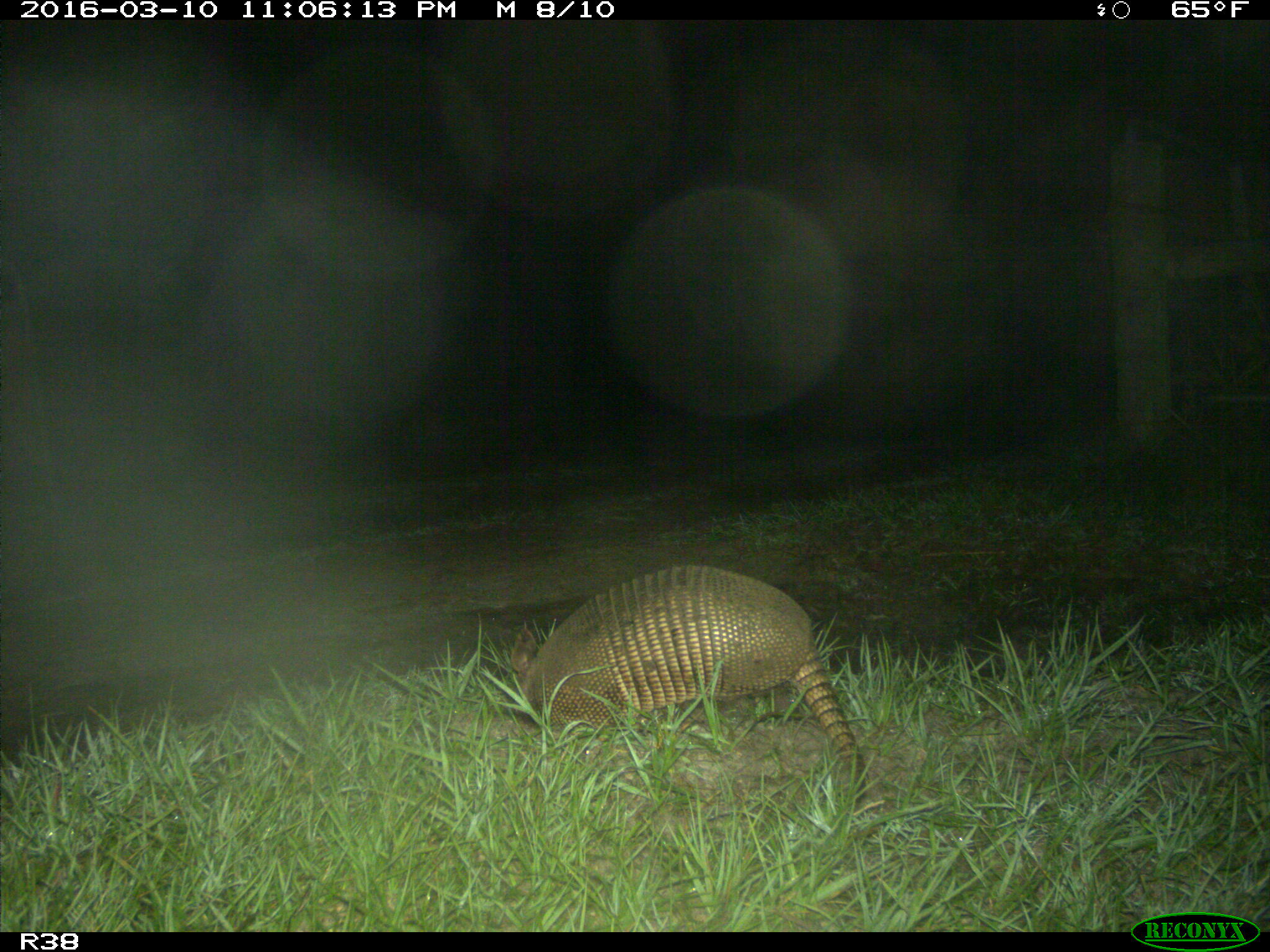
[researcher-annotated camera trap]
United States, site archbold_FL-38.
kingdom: Animalia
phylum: Chordata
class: Mammalia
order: Cingulata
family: Dasypodidae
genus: Dasypus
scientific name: Dasypus novemcinctus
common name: nine-banded armadillo